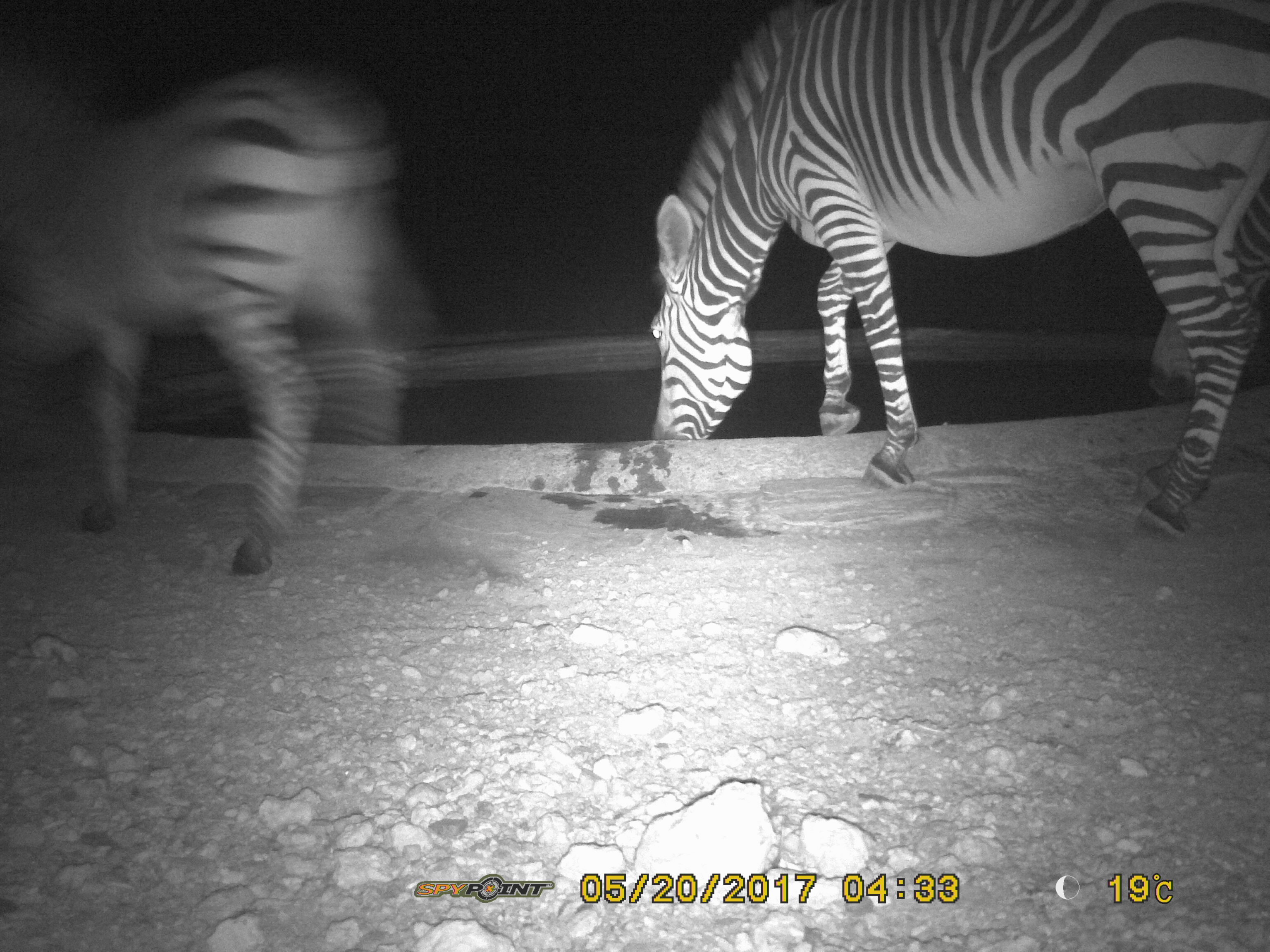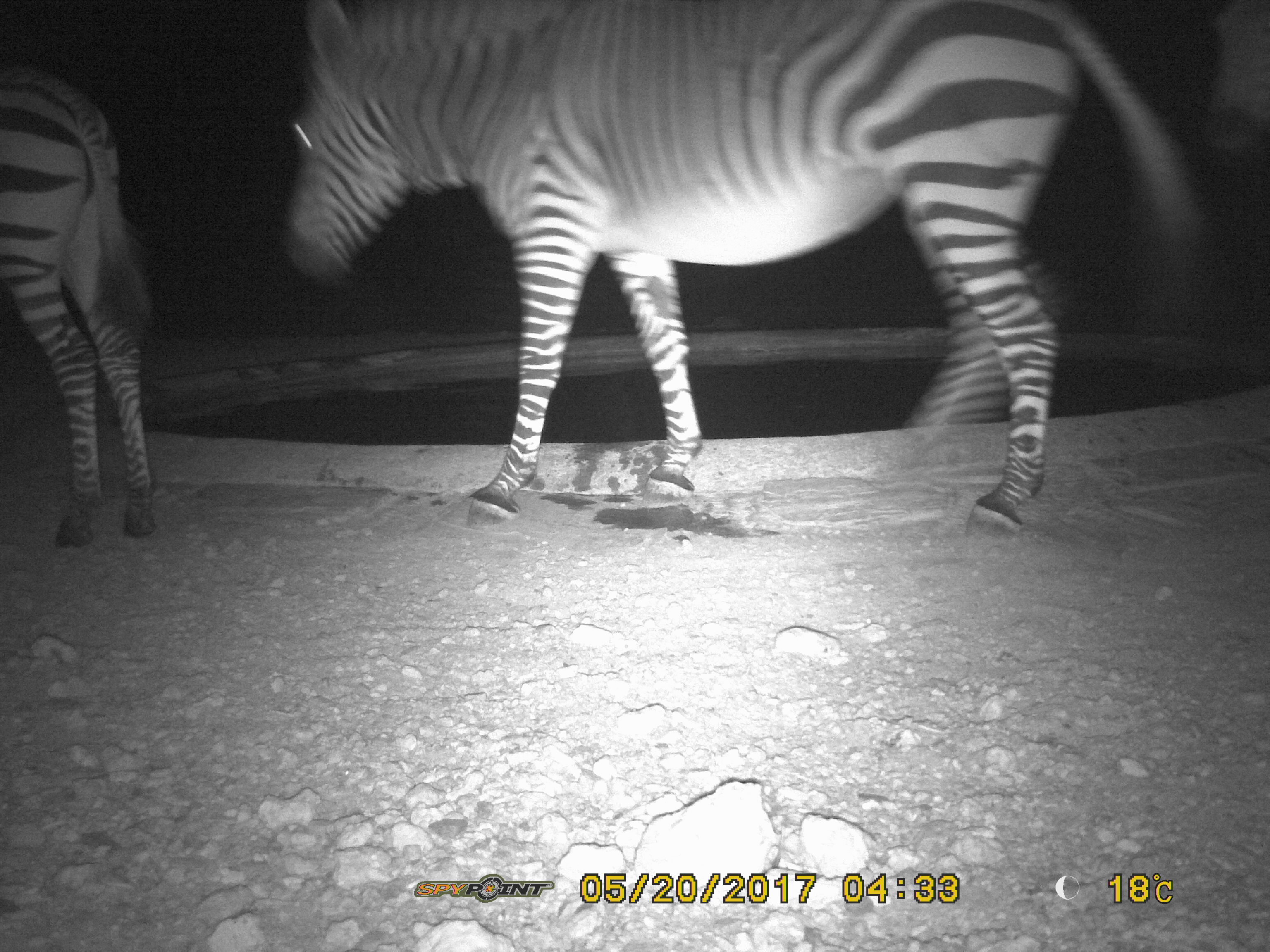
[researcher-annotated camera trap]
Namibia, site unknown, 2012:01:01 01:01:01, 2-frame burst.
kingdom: Animalia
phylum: Chordata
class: Mammalia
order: Perissodactyla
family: Equidae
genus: Equus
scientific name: Equus zebra hartmannae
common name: hartmann's mountain zebra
Equus zebra hartmannae (hartmann's mountain zebra).